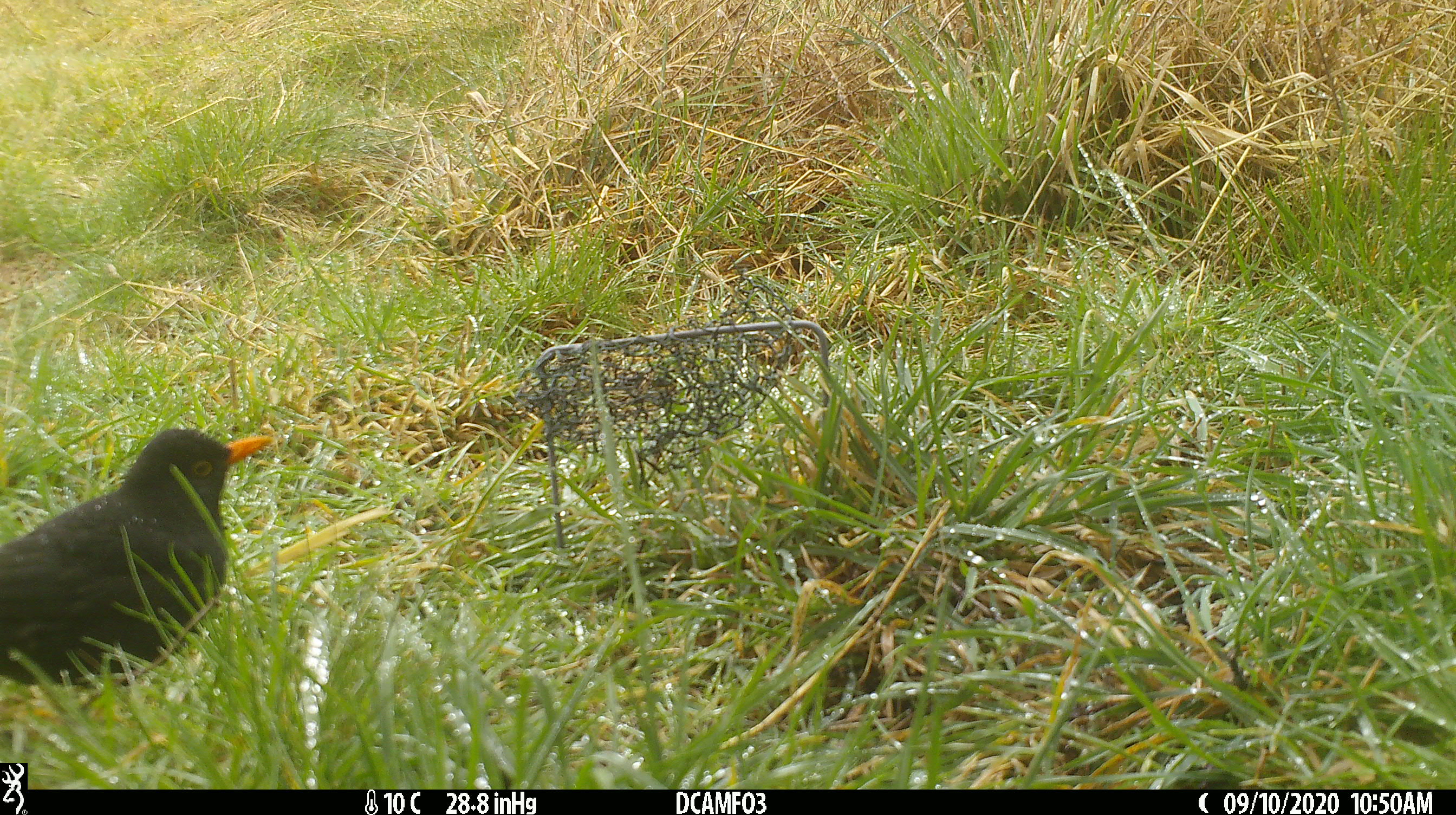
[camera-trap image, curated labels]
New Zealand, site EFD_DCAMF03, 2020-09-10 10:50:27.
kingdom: Animalia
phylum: Chordata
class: Aves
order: Passeriformes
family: Turdidae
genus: Turdus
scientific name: Turdus merula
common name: eurasian blackbird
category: blackbird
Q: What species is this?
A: Blackbird (eurasian blackbird) (Turdus merula).